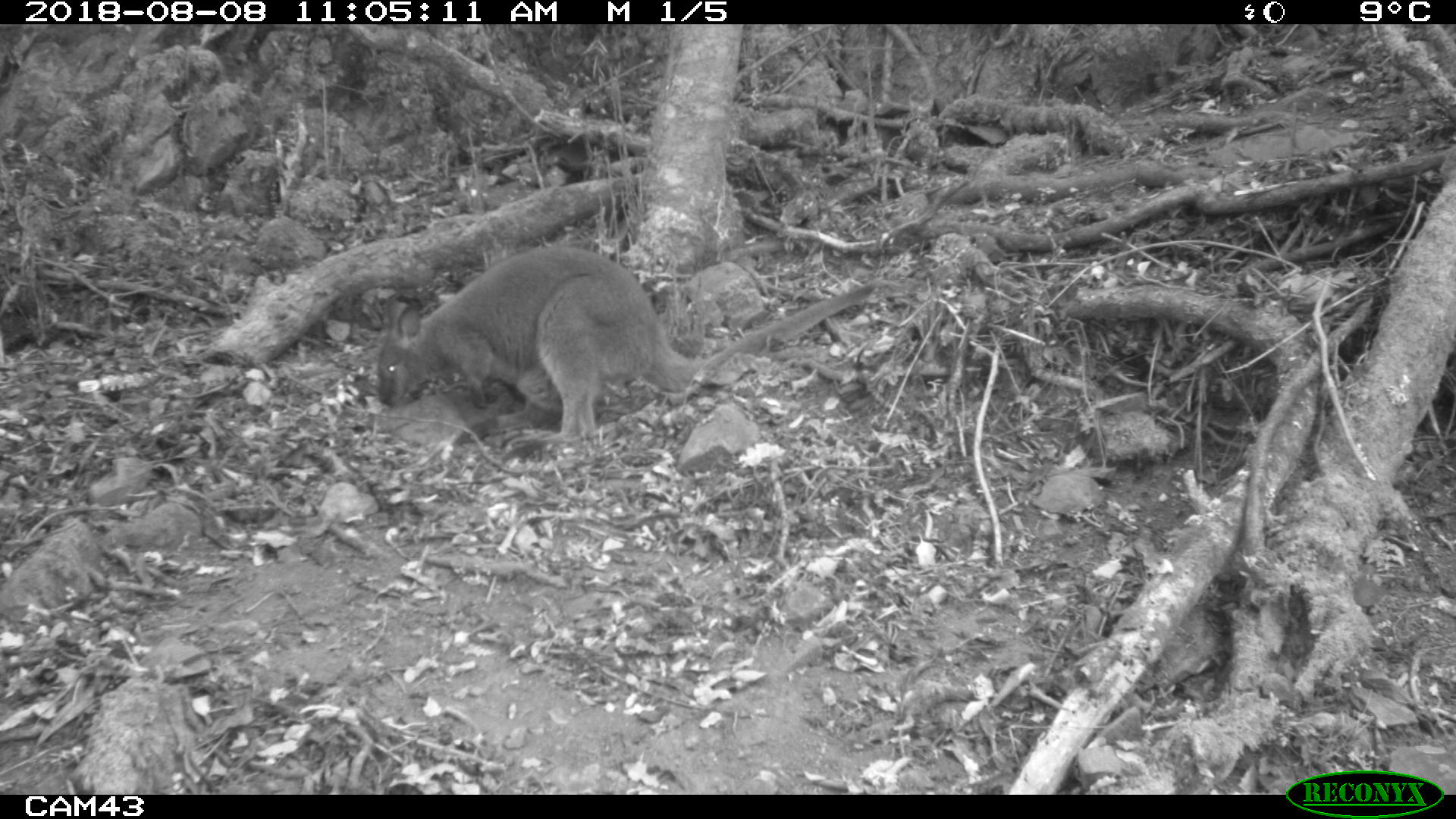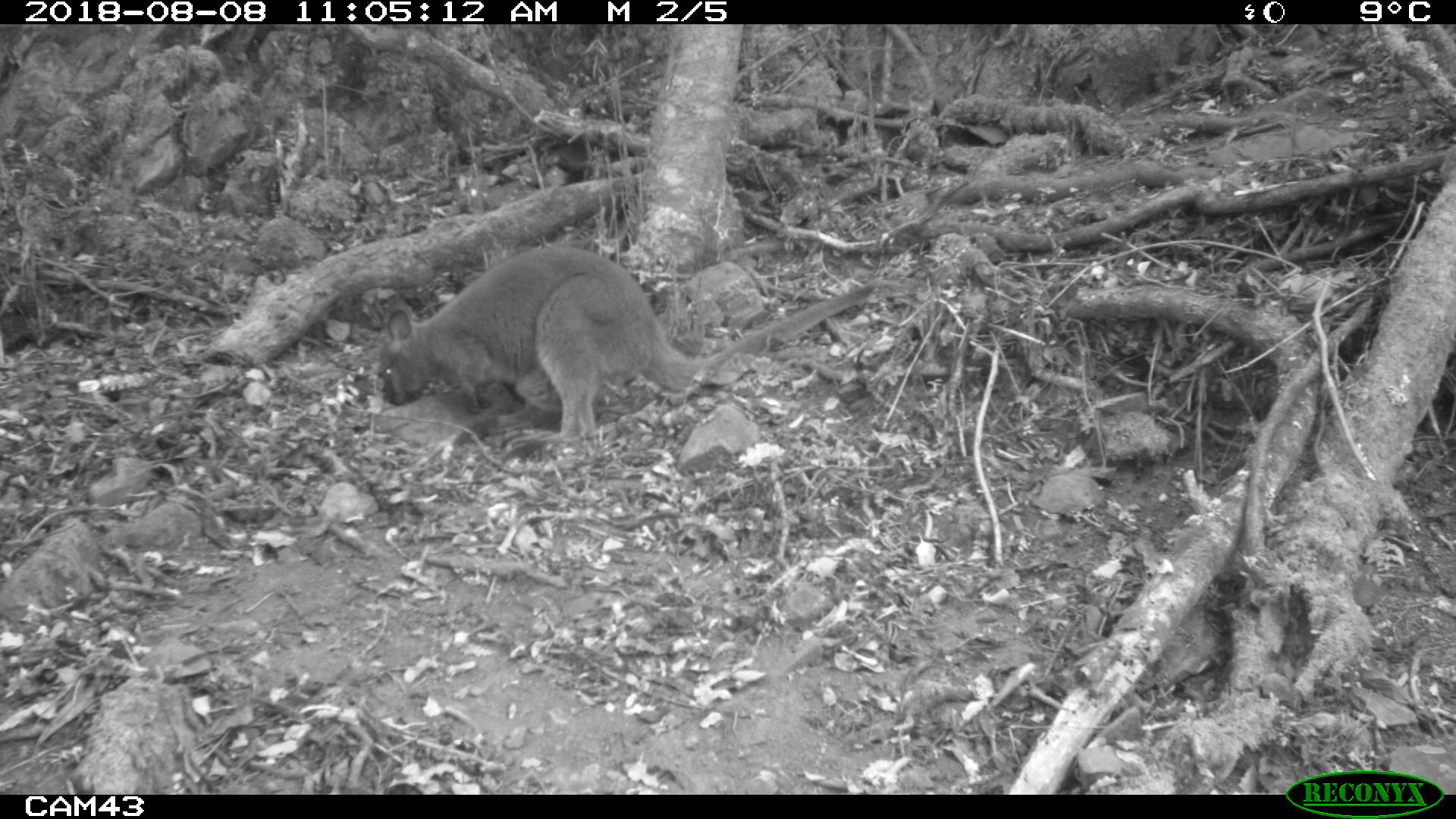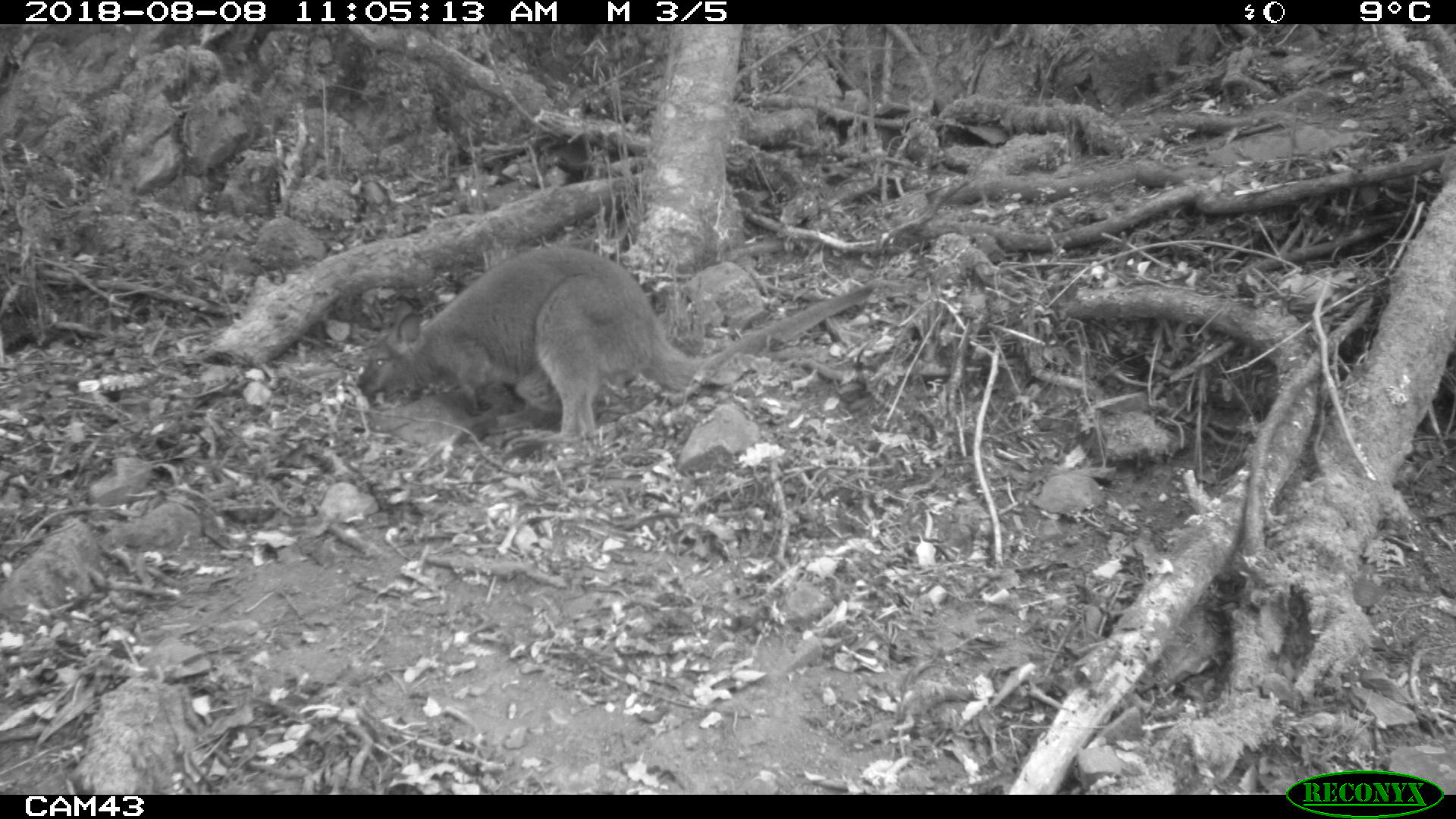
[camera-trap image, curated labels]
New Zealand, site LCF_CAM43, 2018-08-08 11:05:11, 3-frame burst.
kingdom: Animalia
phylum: Chordata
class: Mammalia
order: Diprotodontia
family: Macropodidae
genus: Notamacropus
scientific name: Notamacropus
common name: wallaby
Wallaby (Notamacropus).